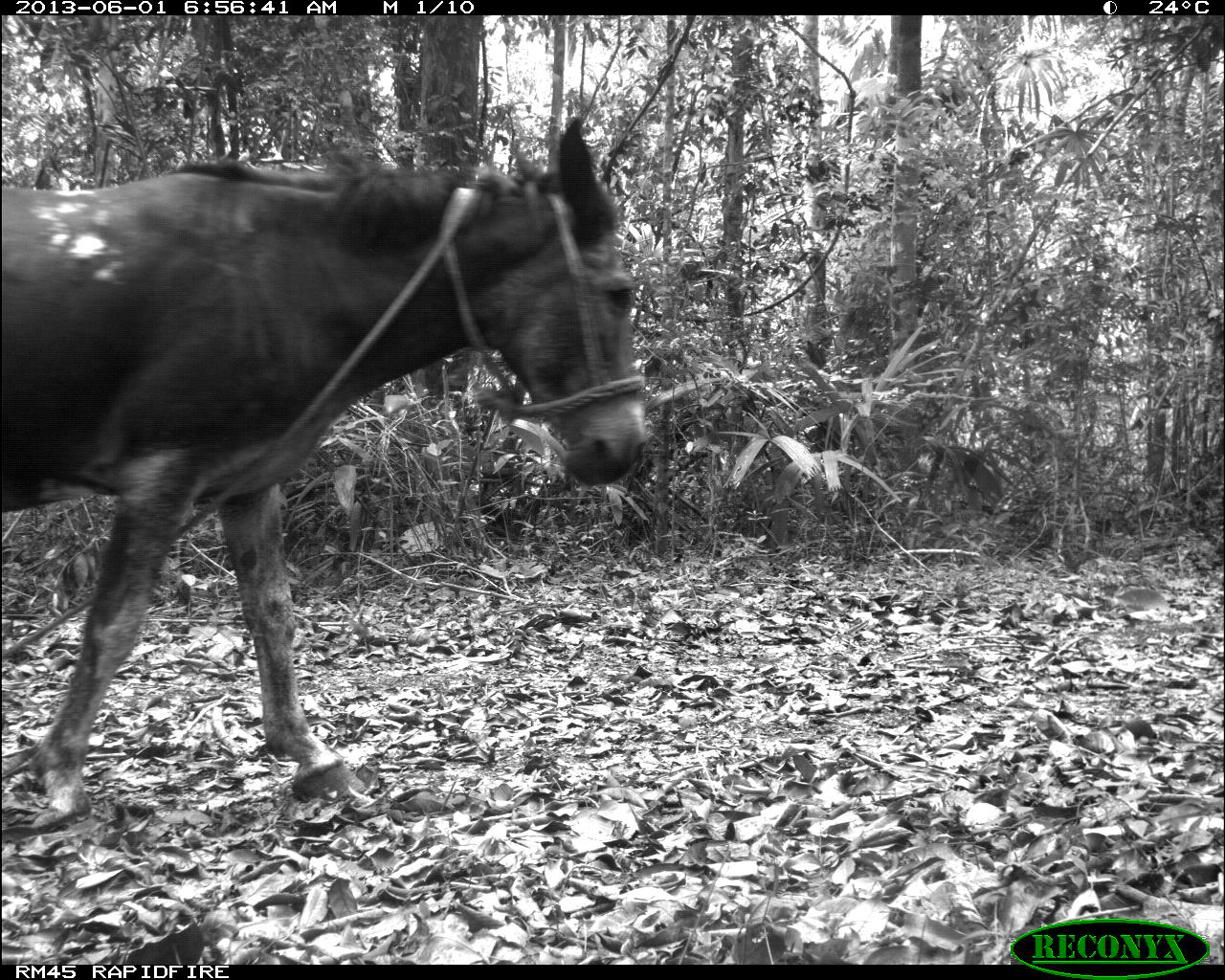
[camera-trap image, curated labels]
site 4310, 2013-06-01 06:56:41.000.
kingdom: Animalia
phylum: Chordata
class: Mammalia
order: Perissodactyla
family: Equidae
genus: Equus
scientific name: Equus ferus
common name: wild horse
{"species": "Equus ferus (wild horse)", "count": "1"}